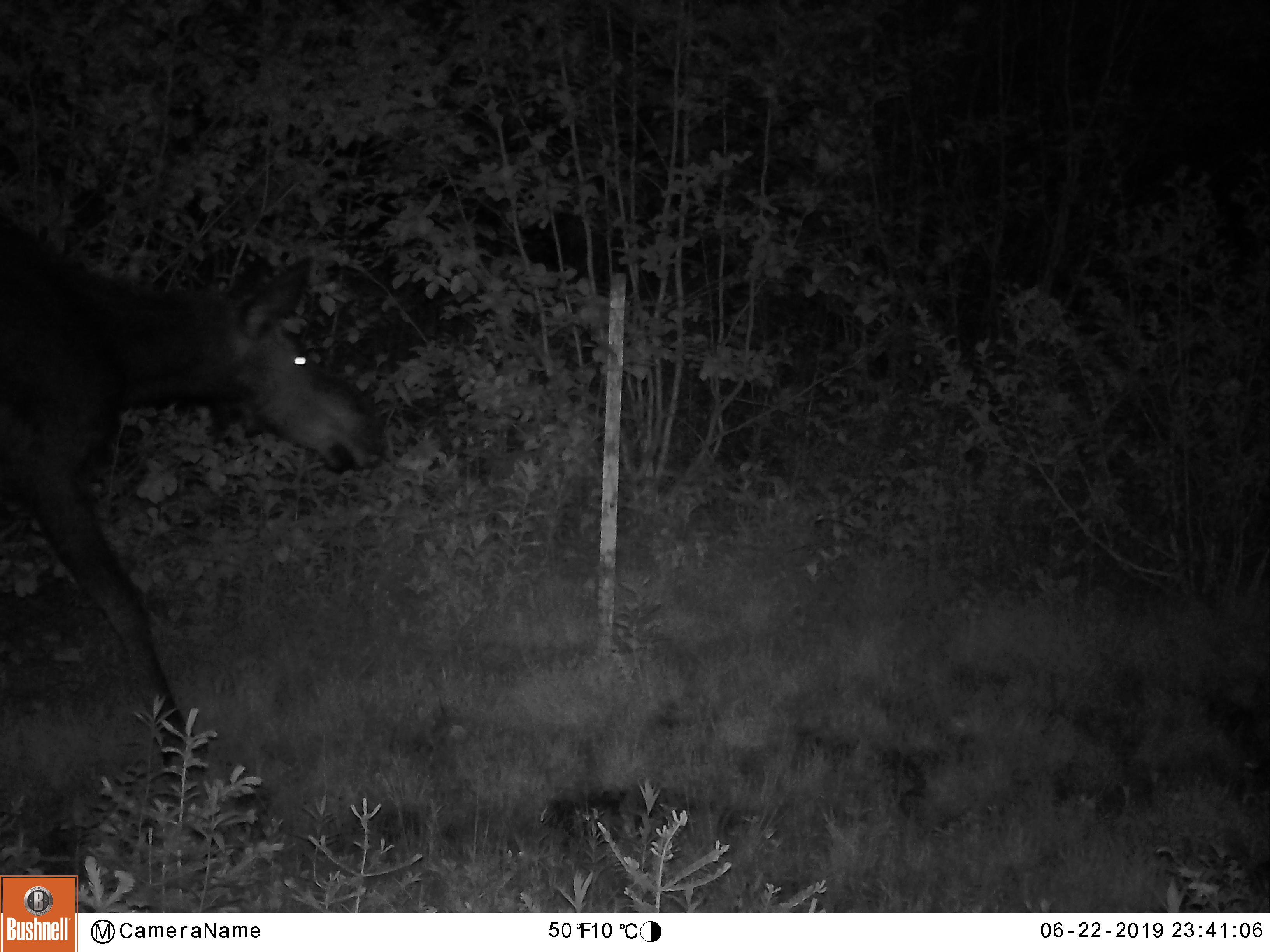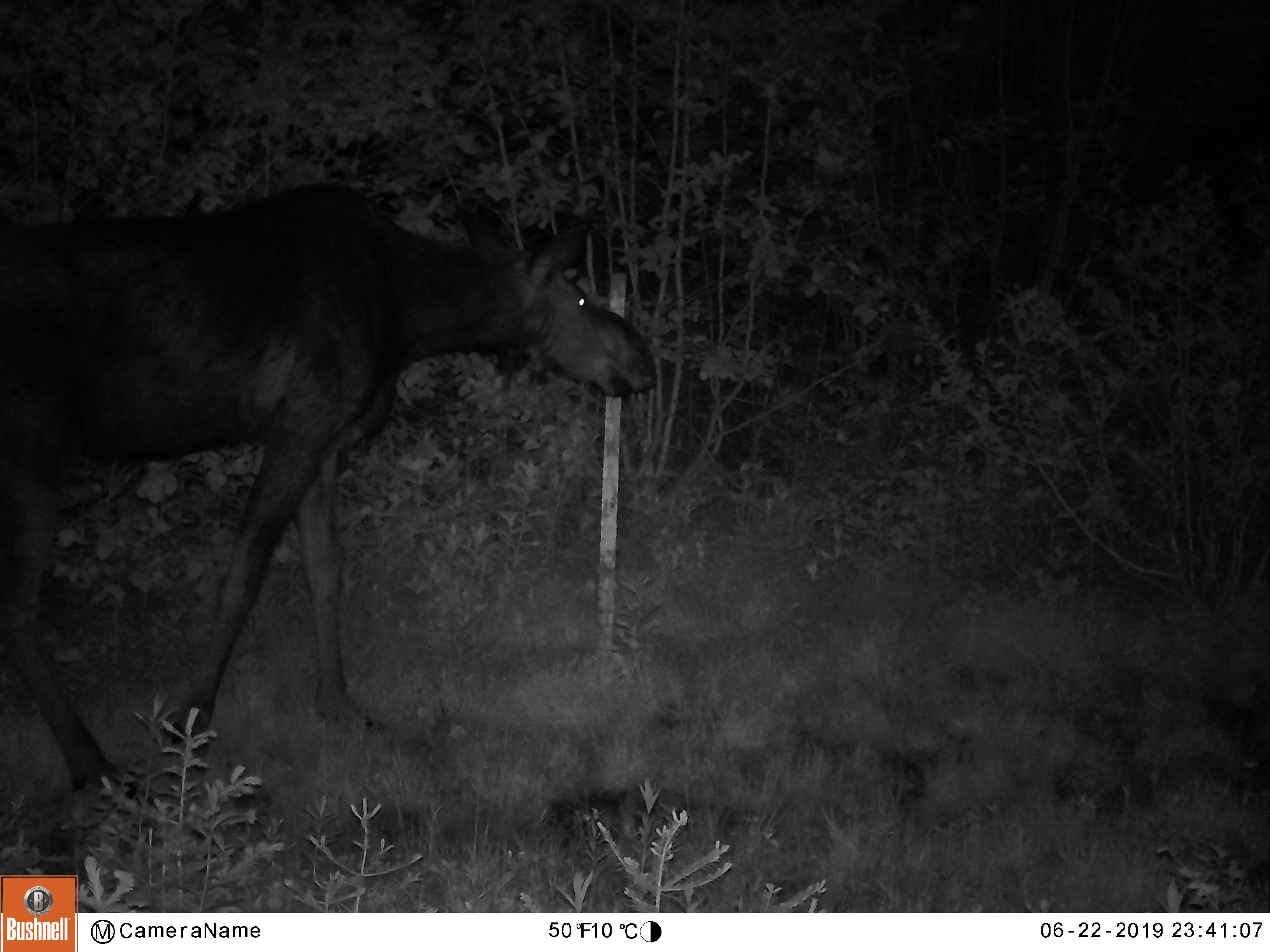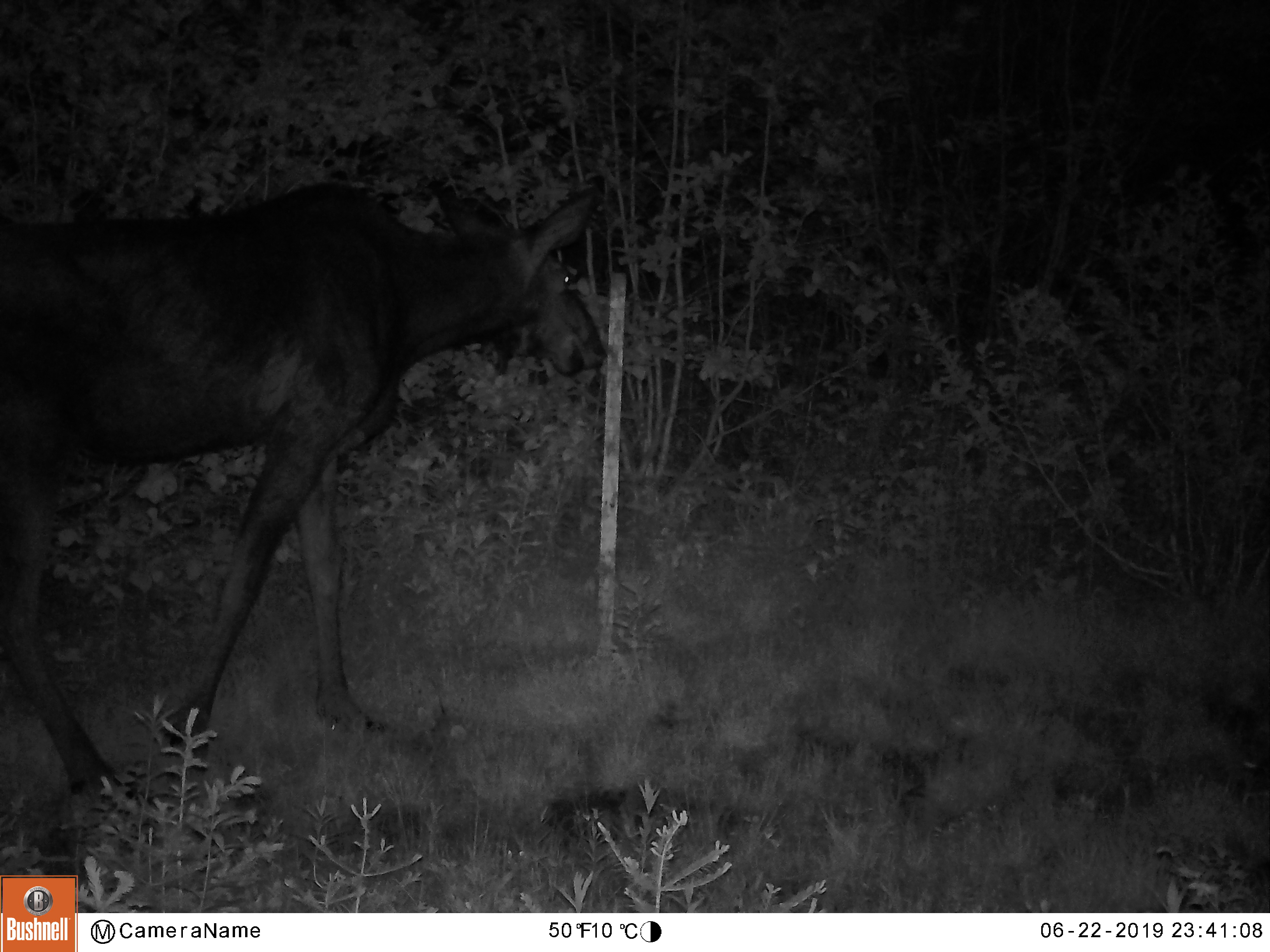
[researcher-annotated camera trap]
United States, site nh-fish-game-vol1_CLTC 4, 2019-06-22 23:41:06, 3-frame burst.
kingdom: Animalia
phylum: Chordata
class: Mammalia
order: Artiodactyla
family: Cervidae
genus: Alces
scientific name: Alces alces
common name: moose